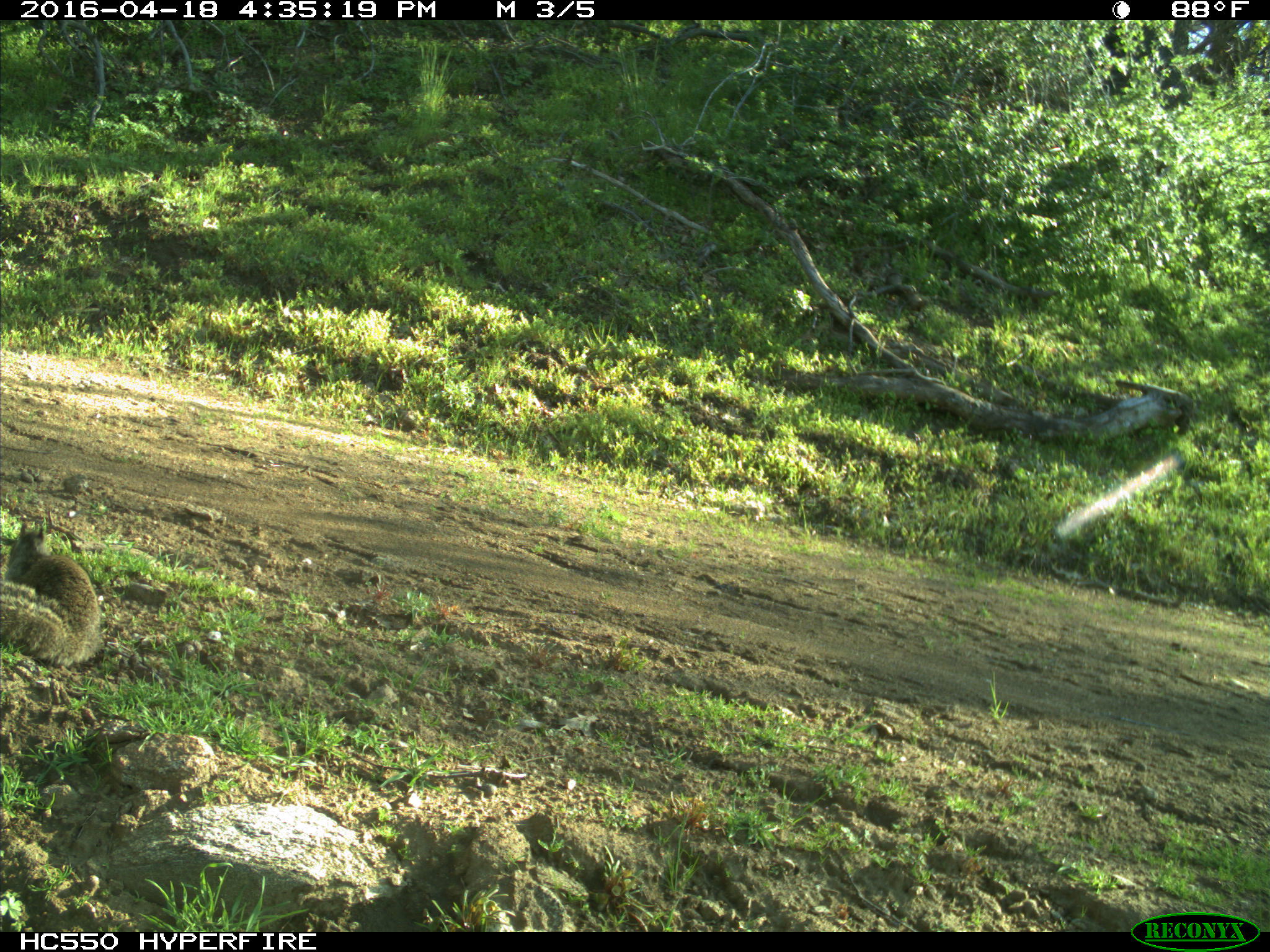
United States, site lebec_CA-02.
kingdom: Animalia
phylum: Chordata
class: Mammalia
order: Rodentia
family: Sciuridae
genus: Otospermophilus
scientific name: Otospermophilus beecheyi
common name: california ground squirrel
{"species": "Otospermophilus beecheyi (california ground squirrel)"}